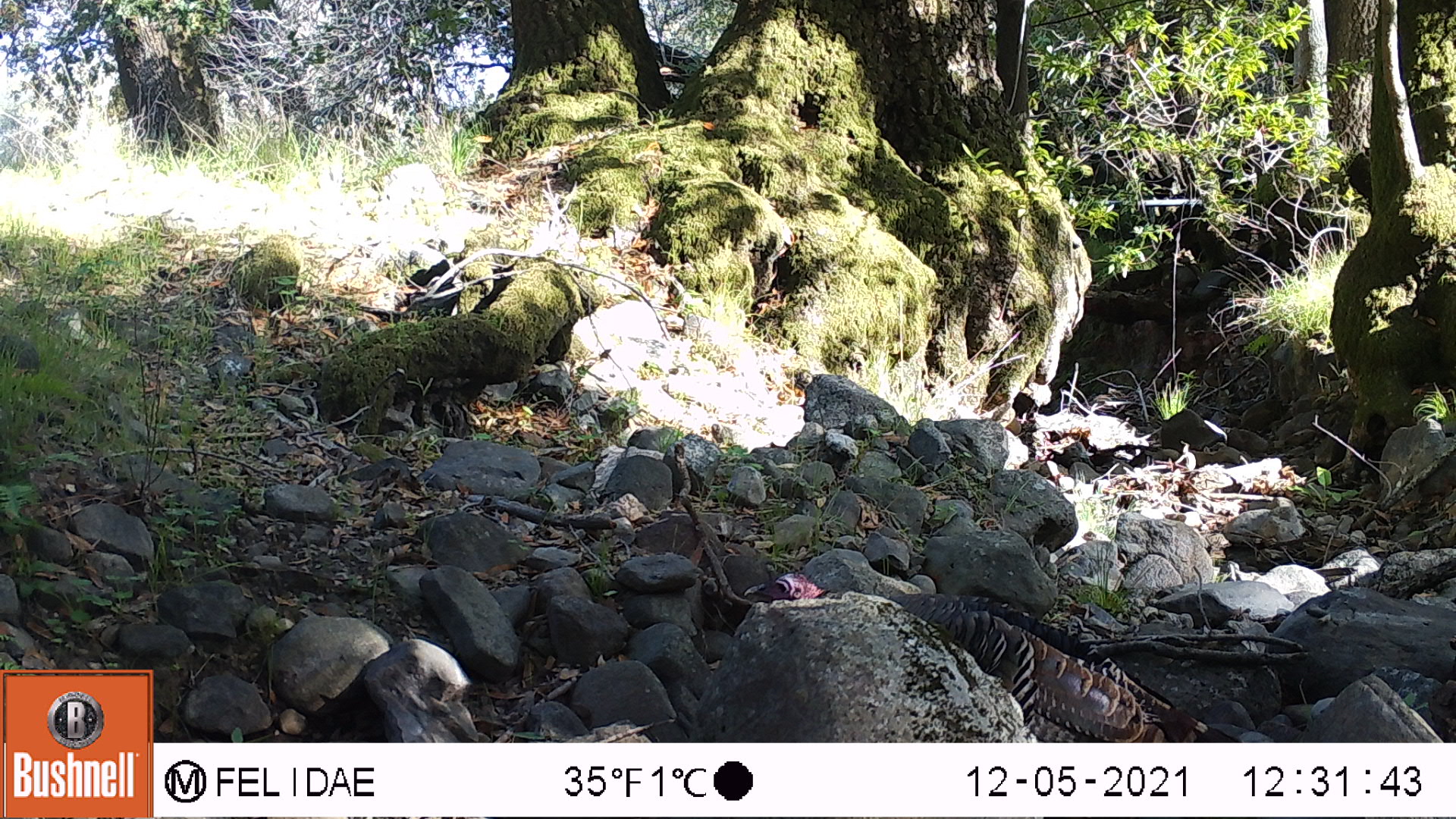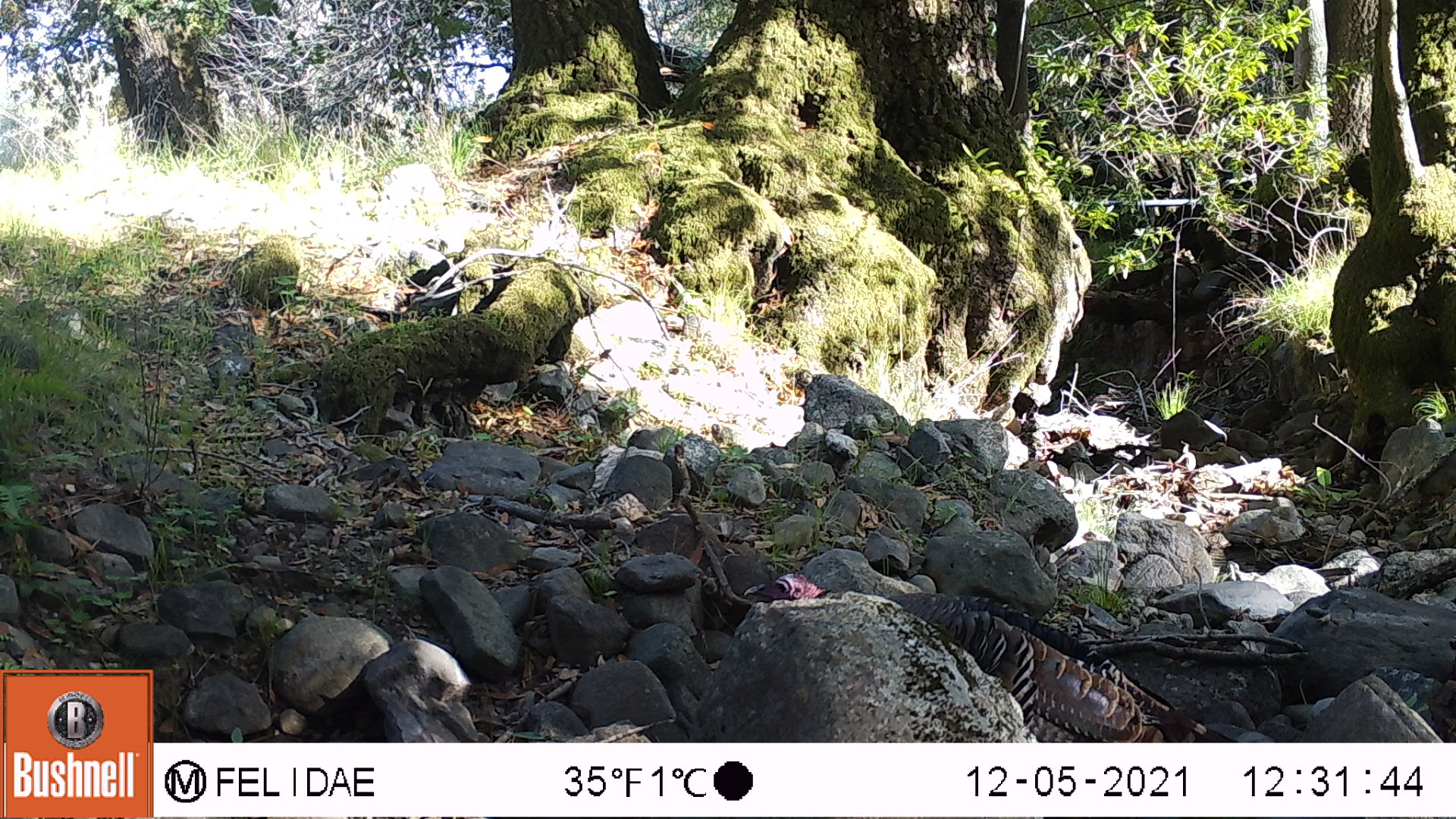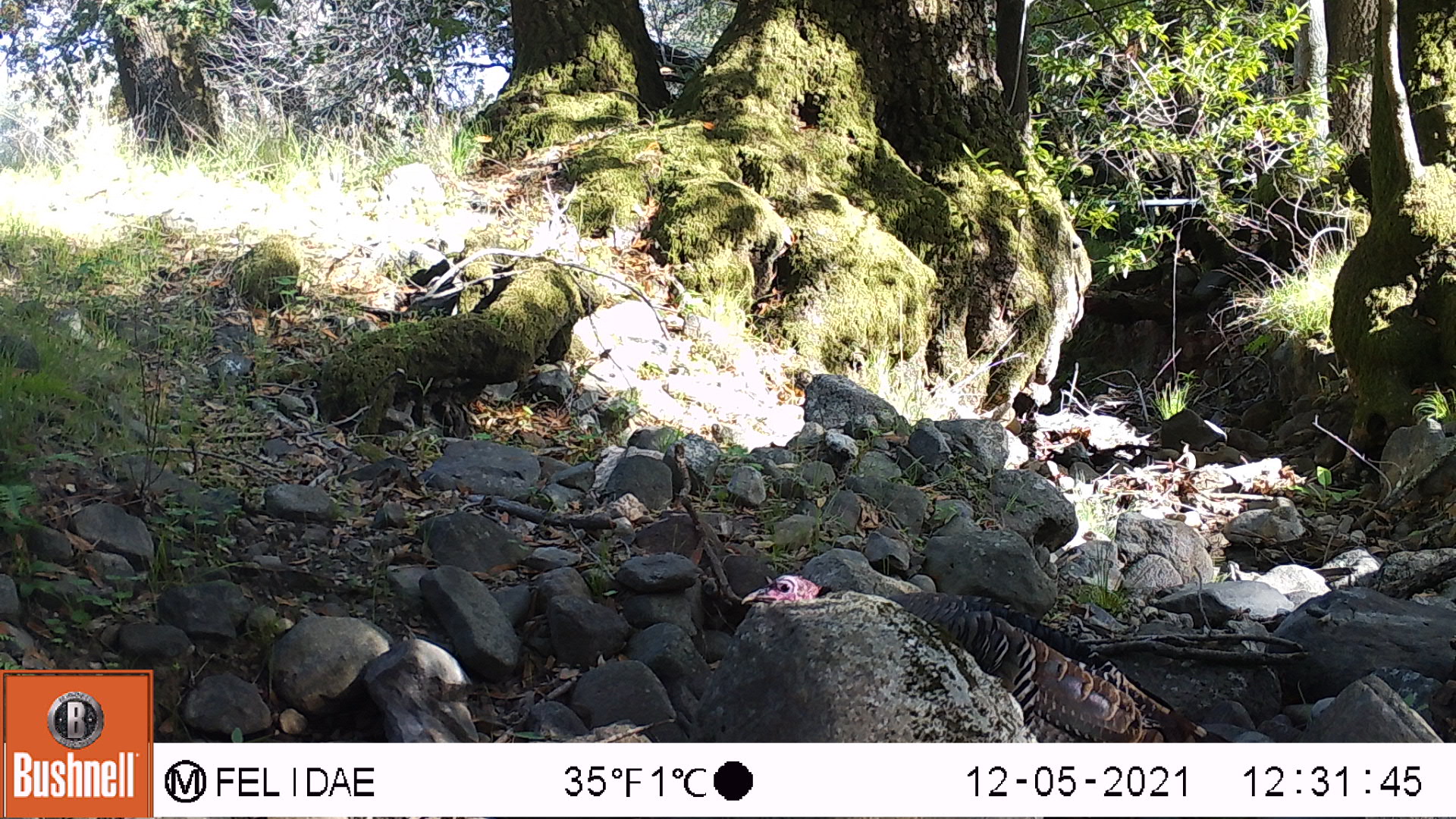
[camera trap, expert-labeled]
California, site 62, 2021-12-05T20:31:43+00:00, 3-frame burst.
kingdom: Animalia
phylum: Chordata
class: Aves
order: Galliformes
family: Phasianidae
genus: Meleagris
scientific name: Meleagris gallopavo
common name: turkey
Turkey (Meleagris gallopavo).